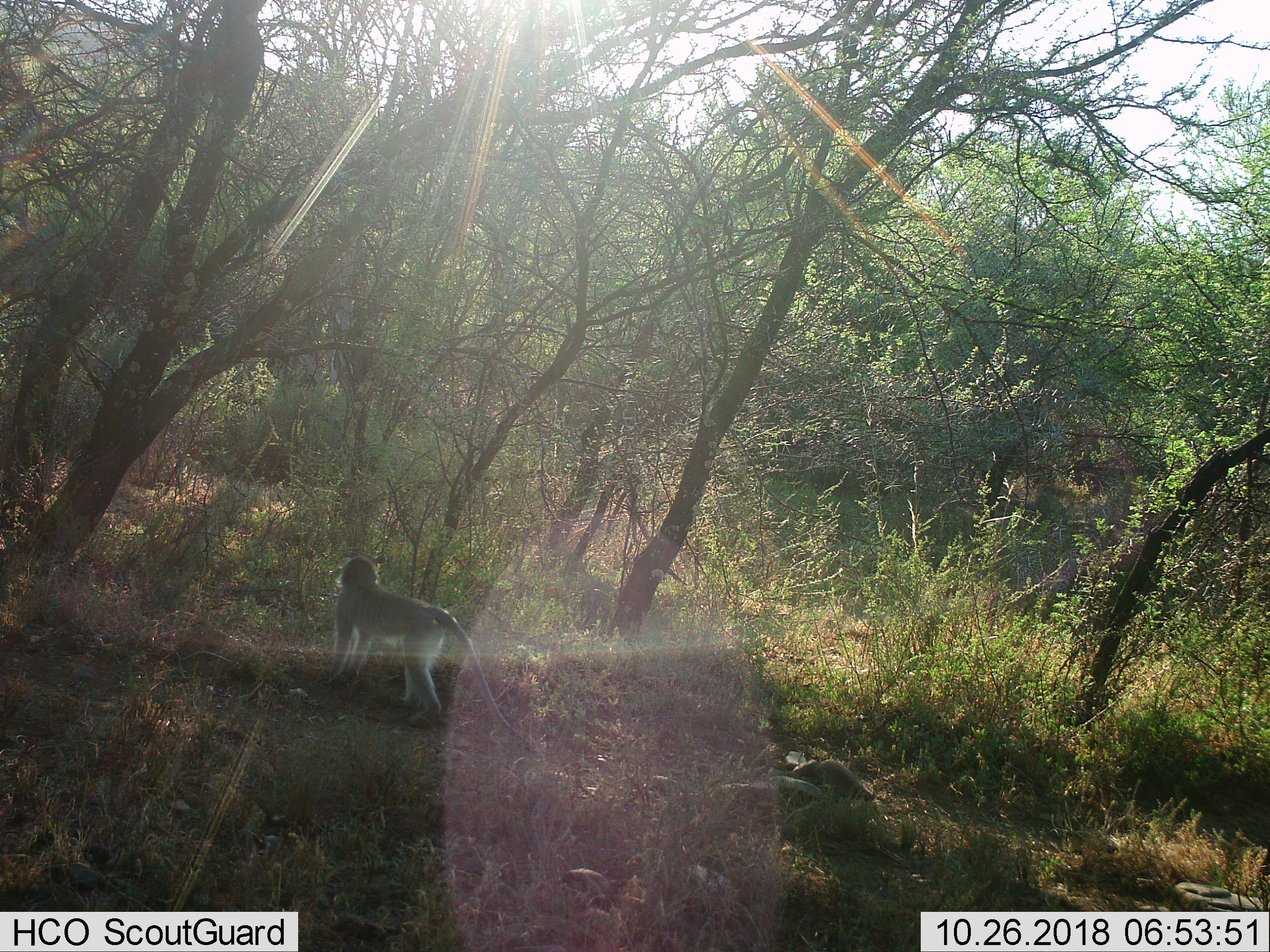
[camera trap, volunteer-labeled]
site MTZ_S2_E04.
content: unidentified animal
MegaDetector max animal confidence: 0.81